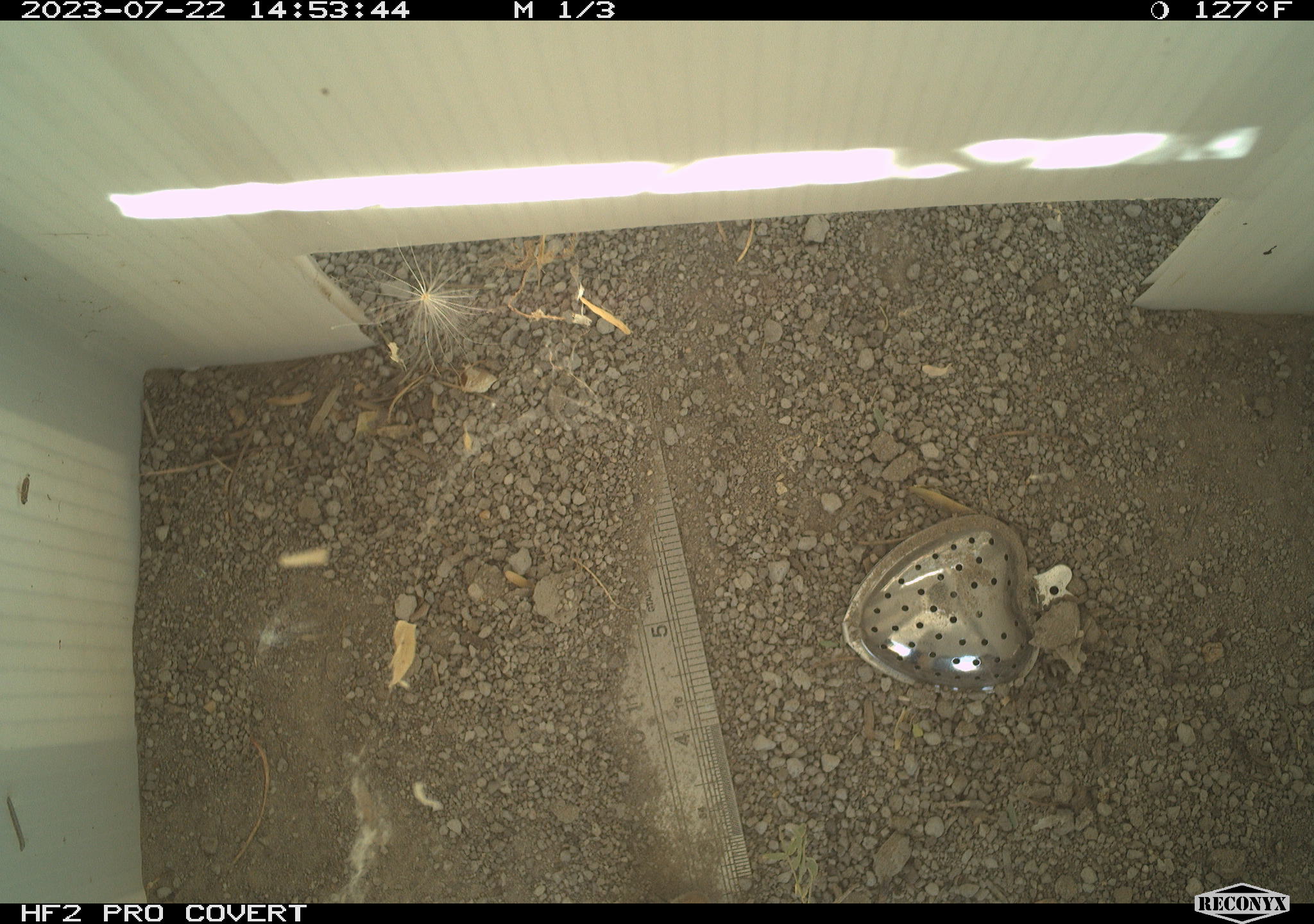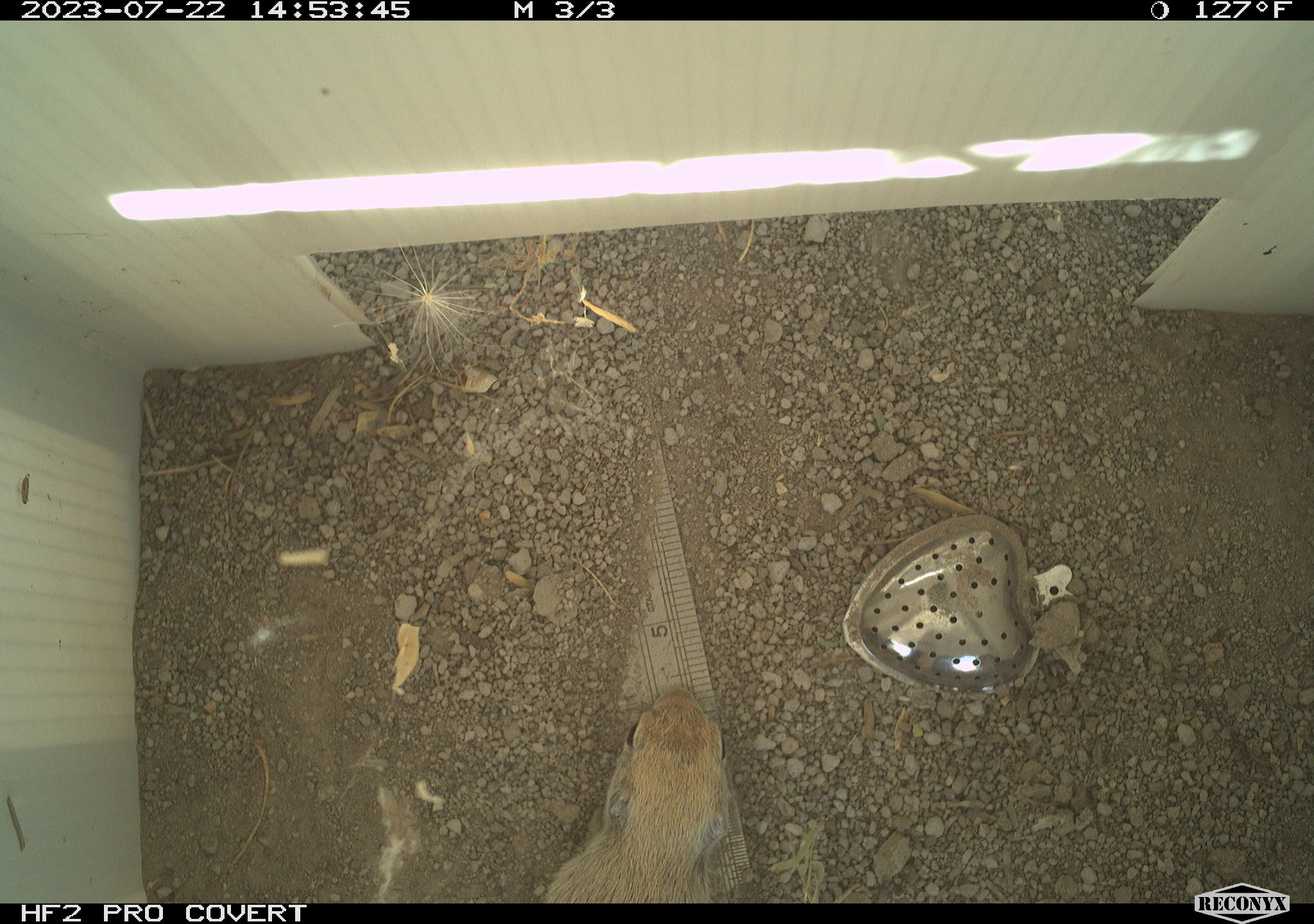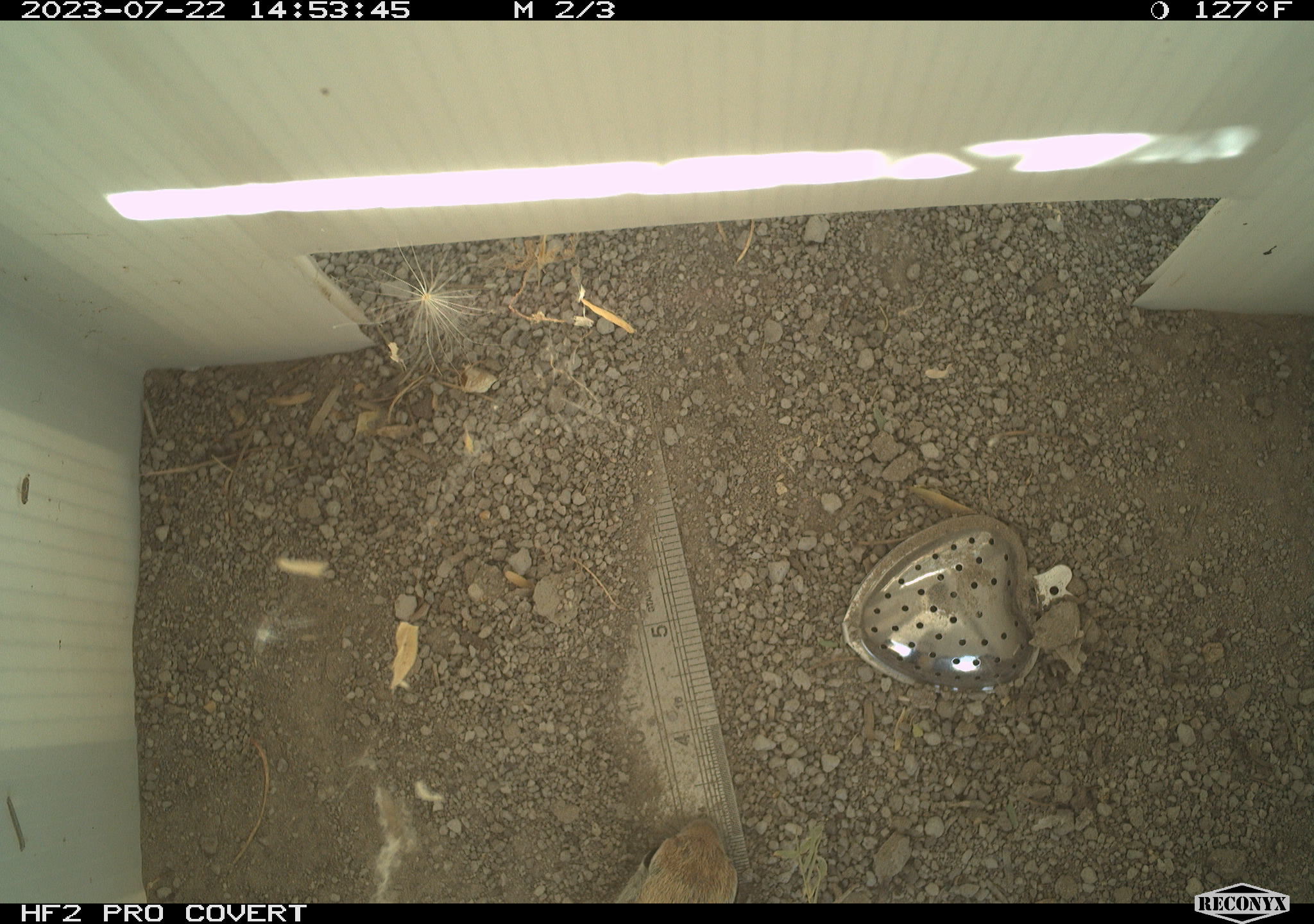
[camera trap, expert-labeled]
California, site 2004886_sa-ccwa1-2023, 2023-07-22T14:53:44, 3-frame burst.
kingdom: Animalia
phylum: Chordata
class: Mammalia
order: Rodentia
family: Sciuridae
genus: Xerospermophilus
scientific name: Xerospermophilus tereticaudus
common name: round-tailed ground squirrel